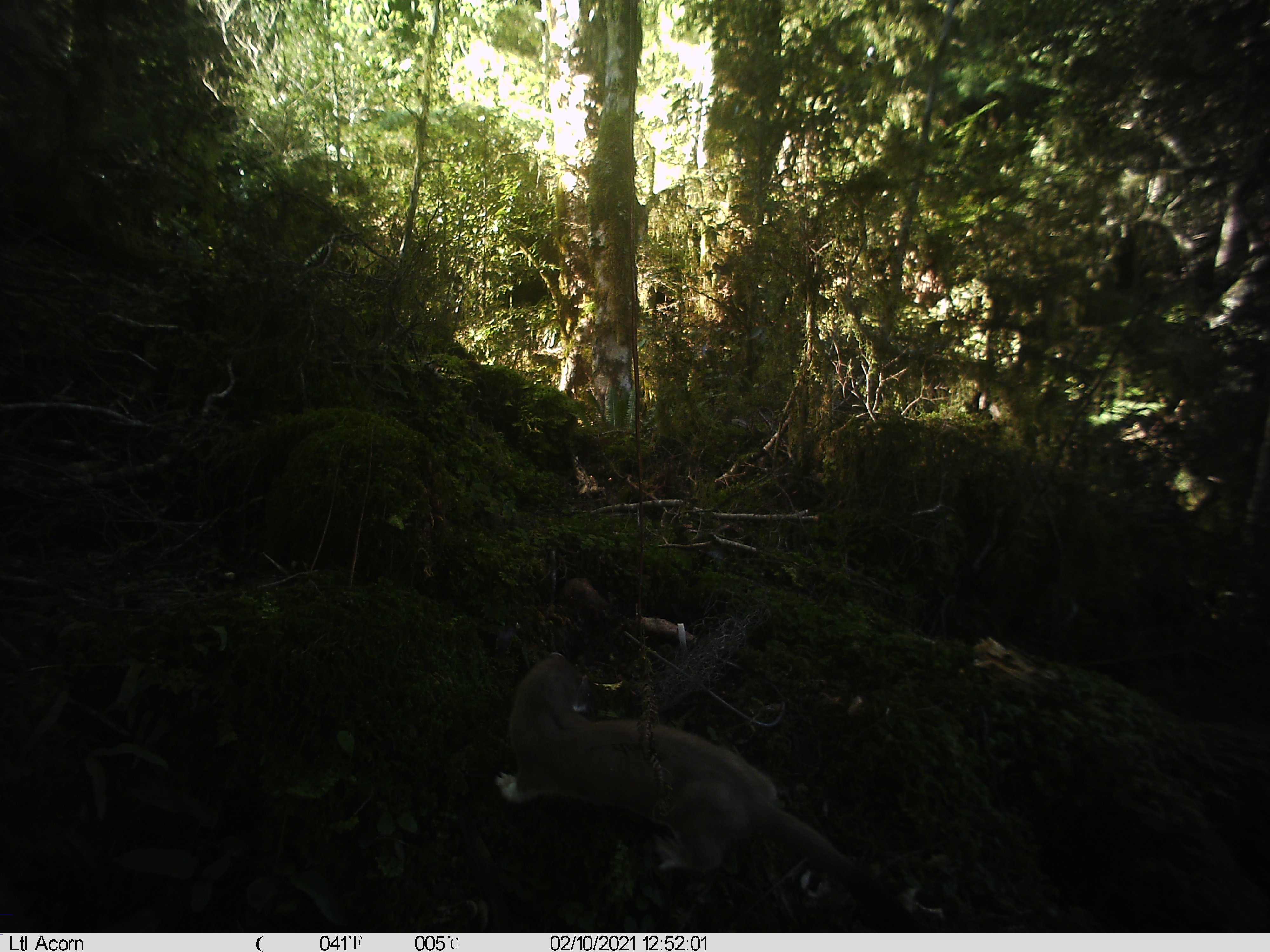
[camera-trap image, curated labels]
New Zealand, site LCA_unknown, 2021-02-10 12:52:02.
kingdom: Animalia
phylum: Chordata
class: Mammalia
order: Carnivora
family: Mustelidae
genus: Mustela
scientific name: Mustela erminea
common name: stoat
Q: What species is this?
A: Stoat (Mustela erminea).